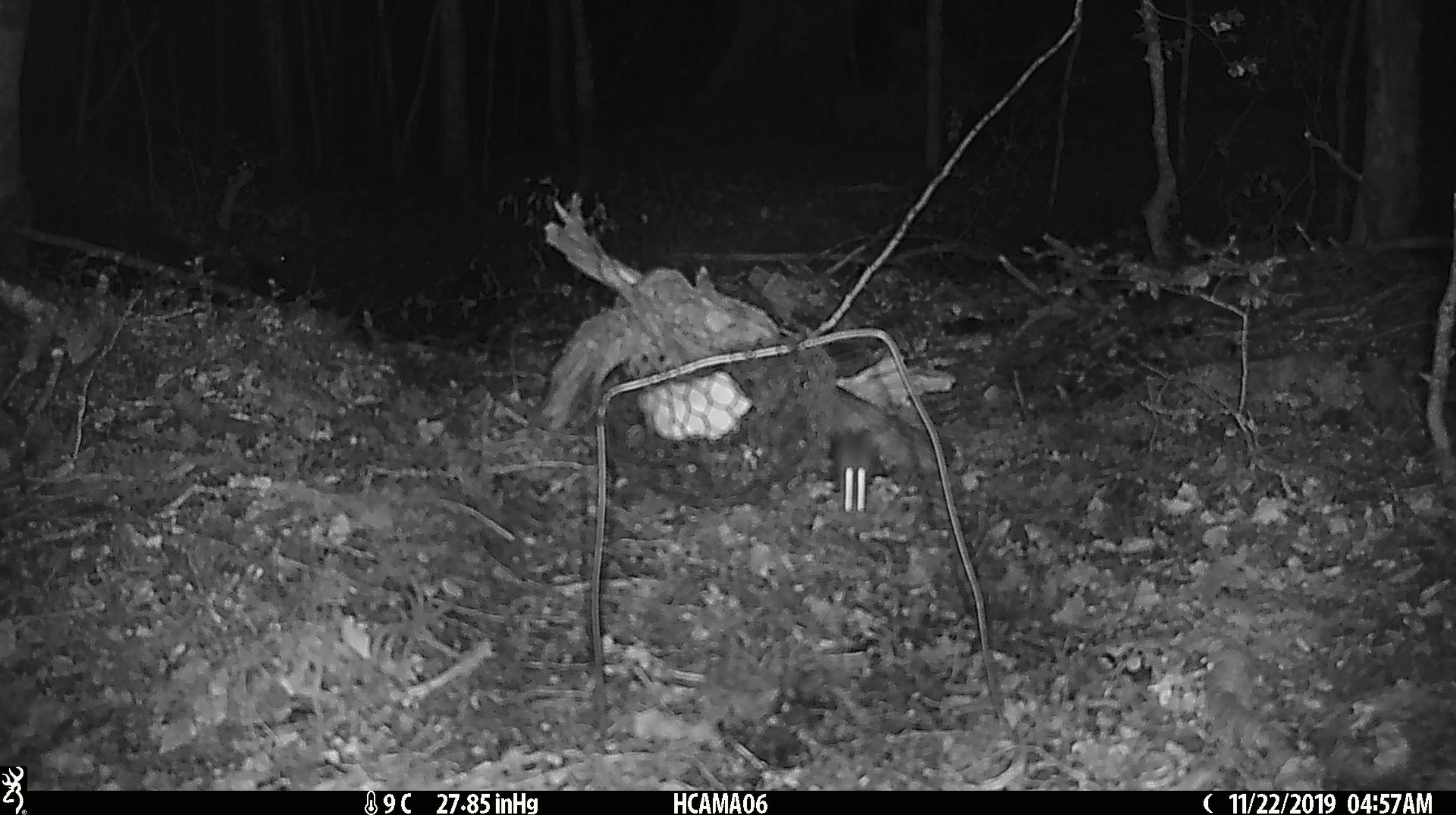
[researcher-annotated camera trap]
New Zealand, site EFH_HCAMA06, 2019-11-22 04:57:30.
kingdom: Animalia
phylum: Chordata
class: Mammalia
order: Rodentia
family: Muridae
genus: Mus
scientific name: Mus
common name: mouse